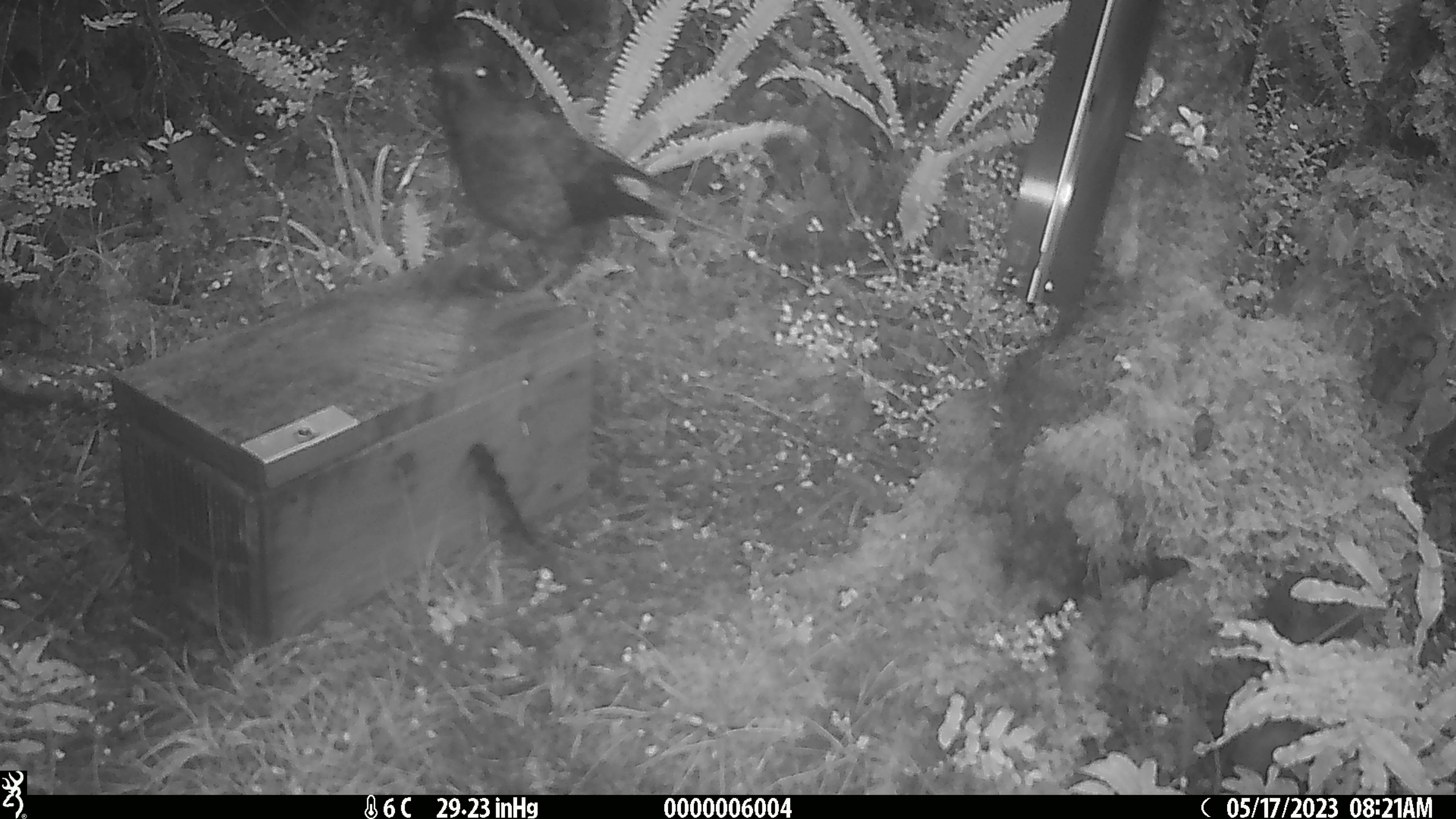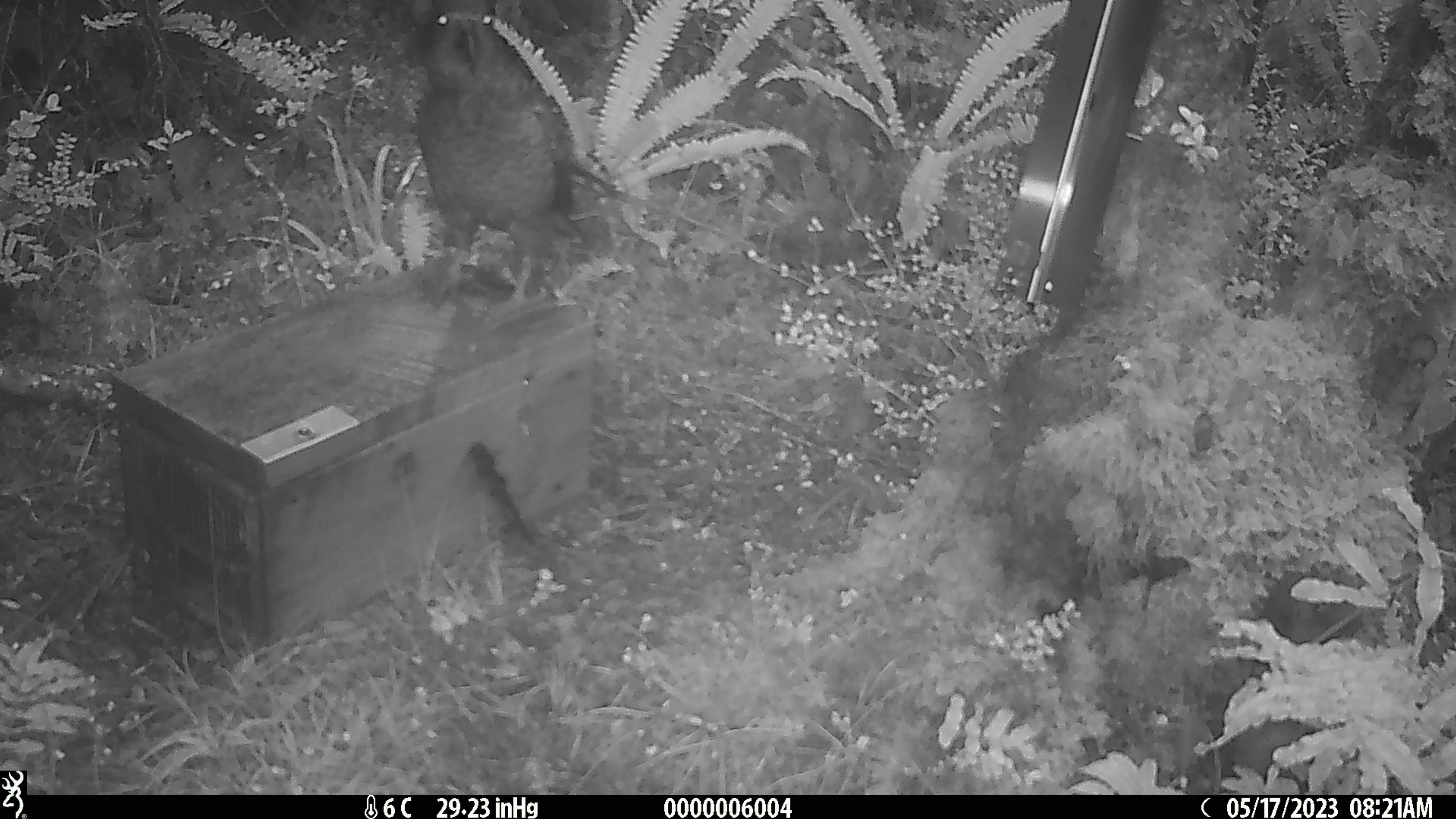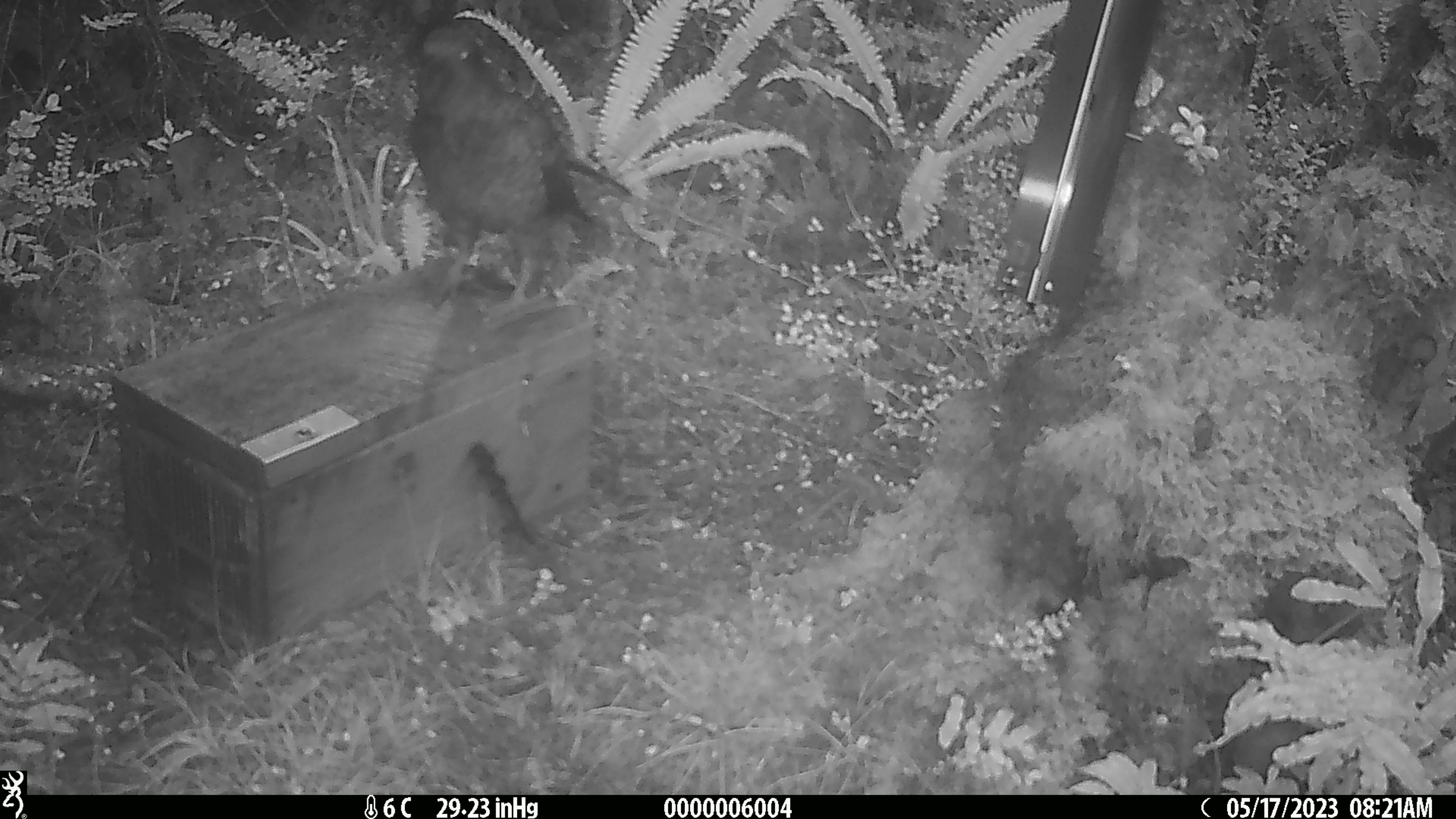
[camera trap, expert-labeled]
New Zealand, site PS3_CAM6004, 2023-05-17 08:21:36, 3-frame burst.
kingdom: Animalia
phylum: Chordata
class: Aves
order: Psittaciformes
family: Strigopidae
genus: Nestor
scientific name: Nestor notabilis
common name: kea